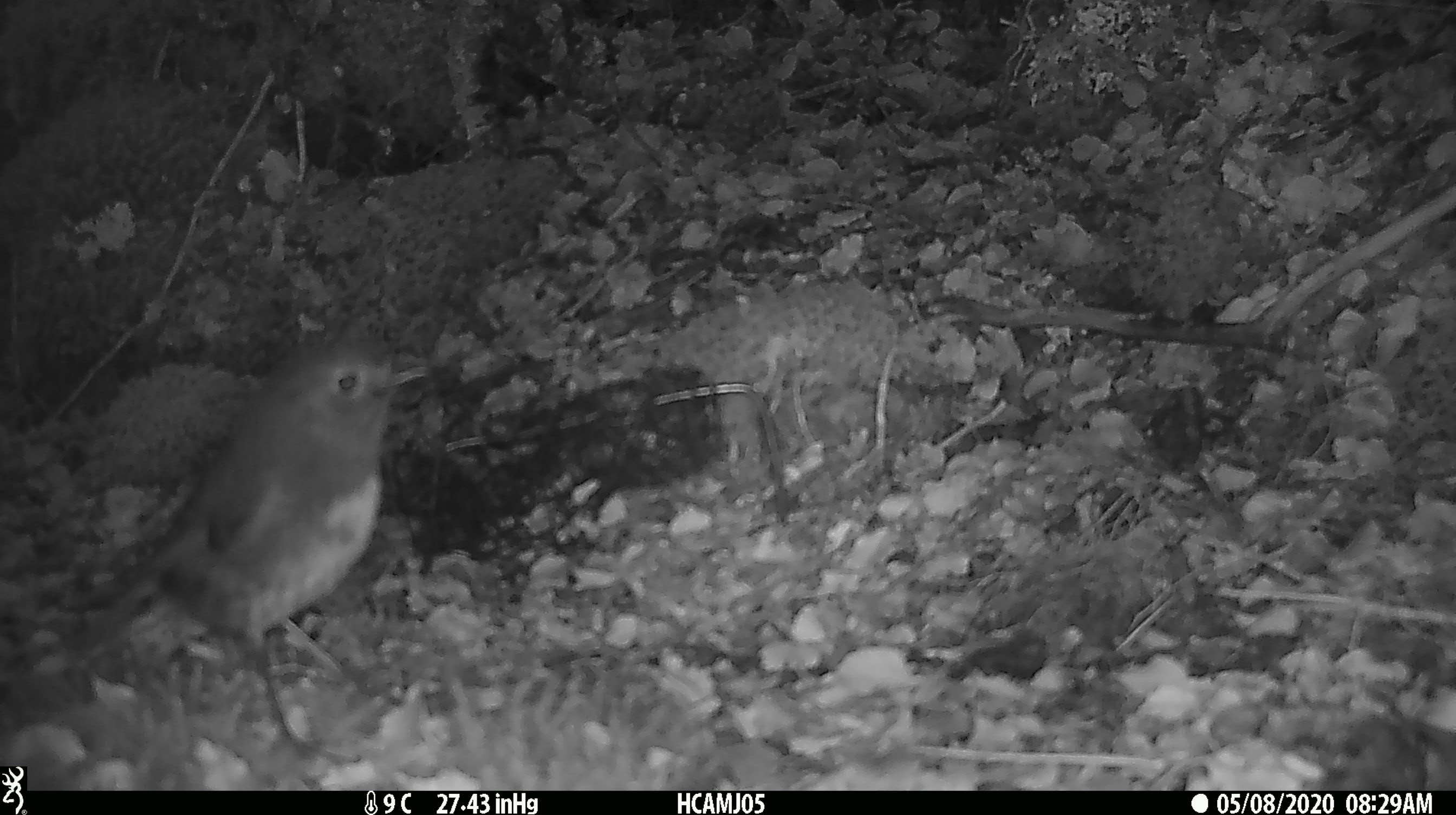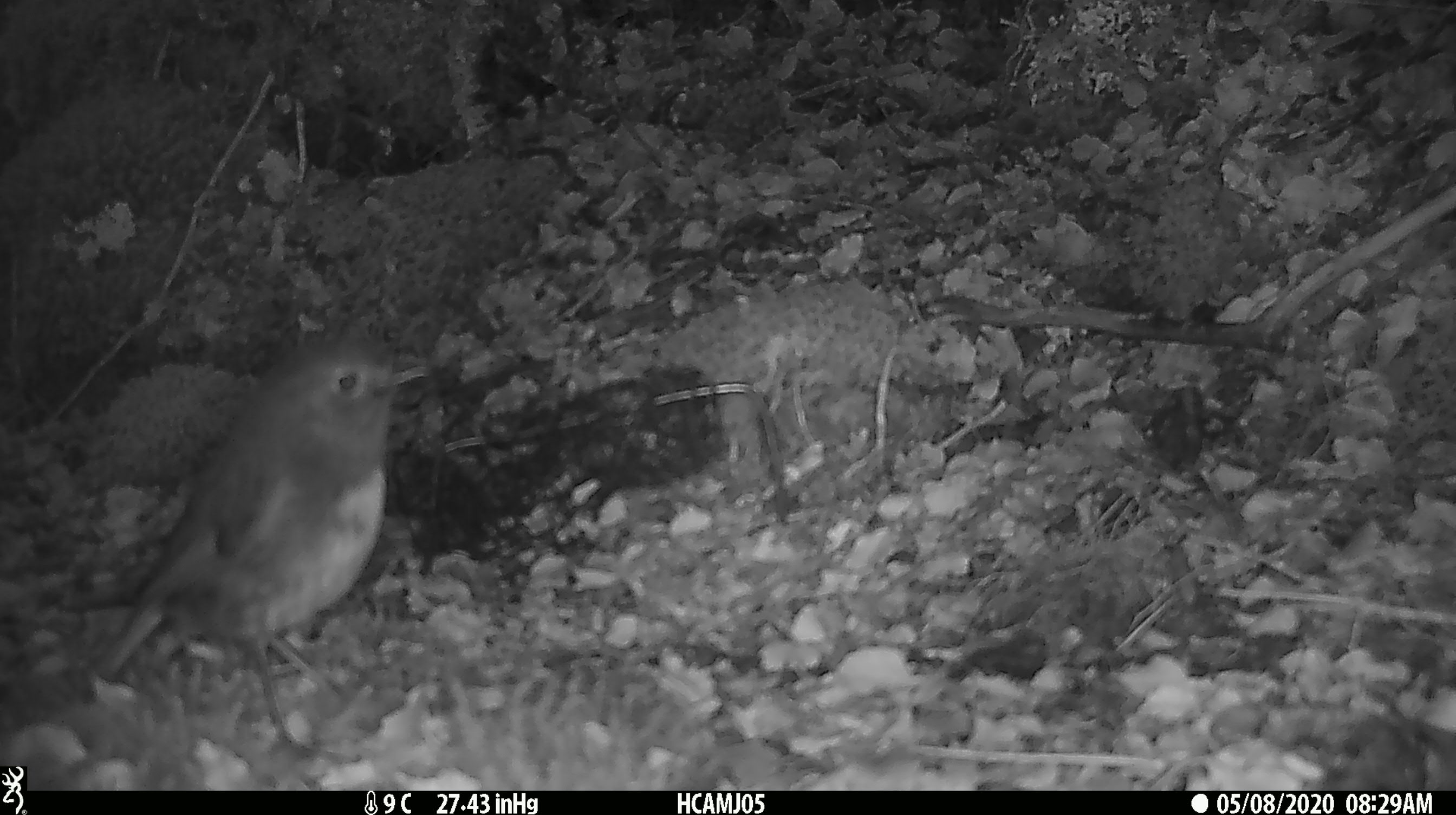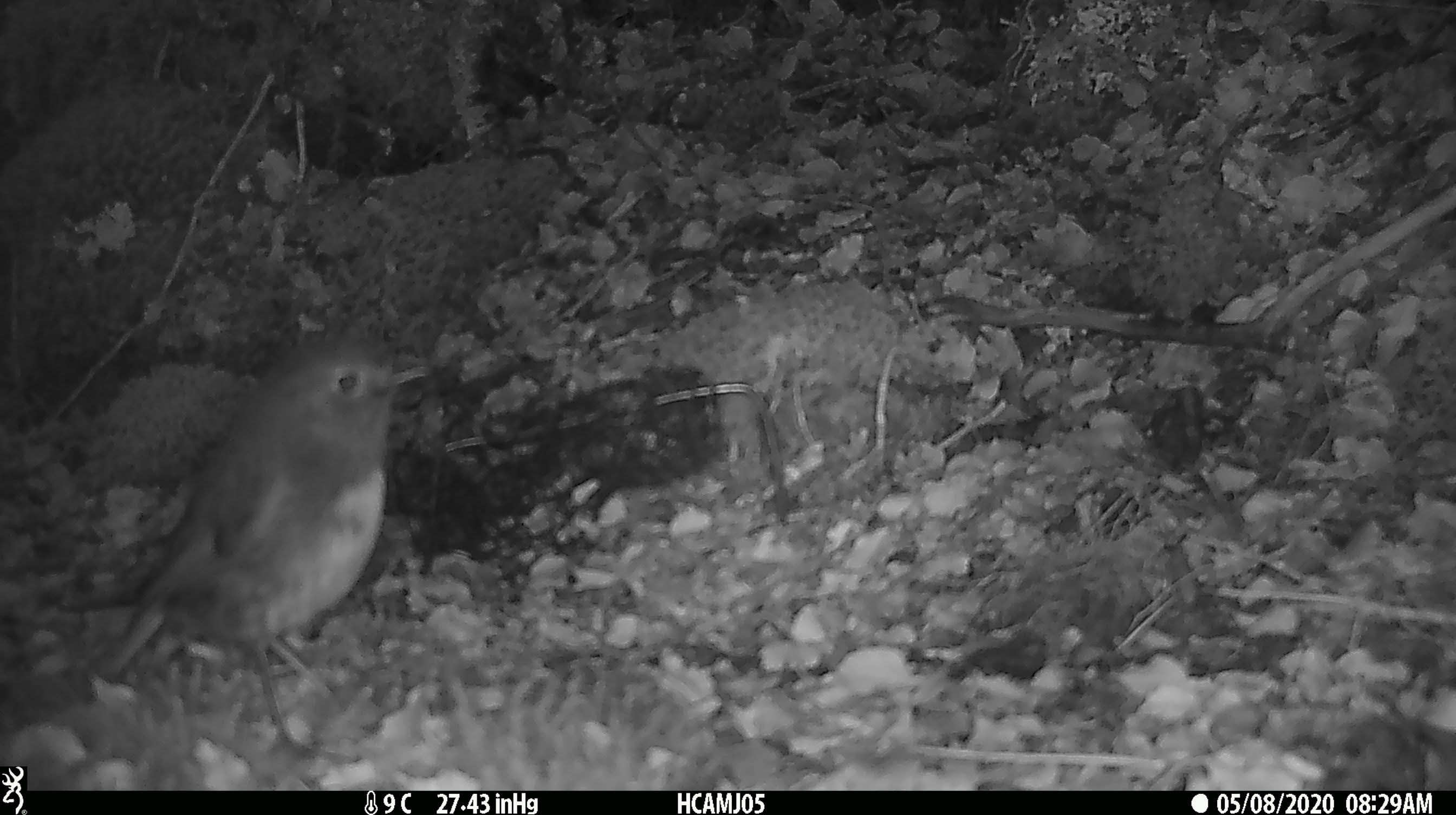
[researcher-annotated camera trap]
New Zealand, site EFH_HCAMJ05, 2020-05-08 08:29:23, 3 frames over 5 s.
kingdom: Animalia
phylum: Chordata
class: Aves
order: Passeriformes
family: Petroicidae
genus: Petroica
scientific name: Petroica australis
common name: new zealand robin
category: robin